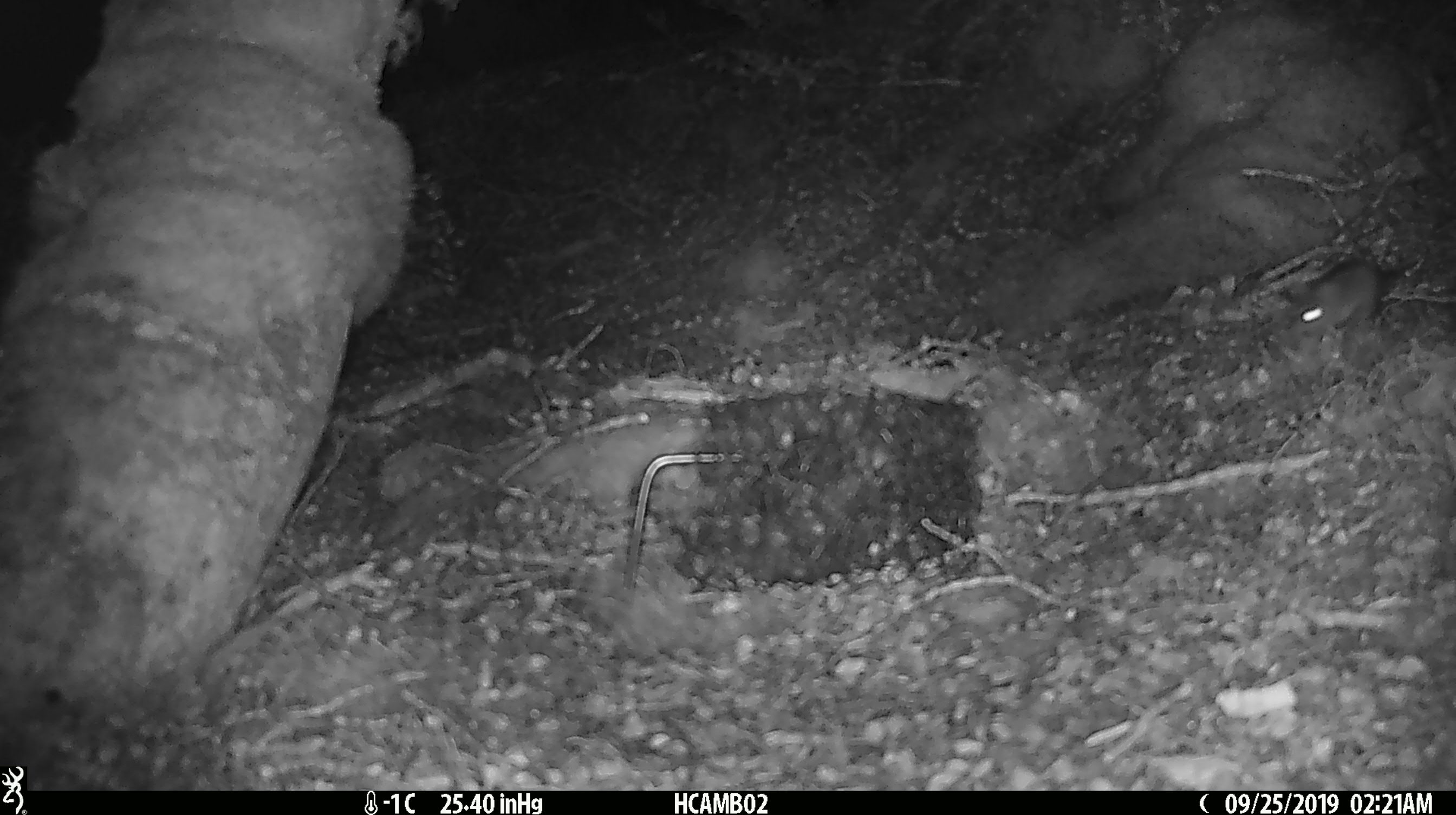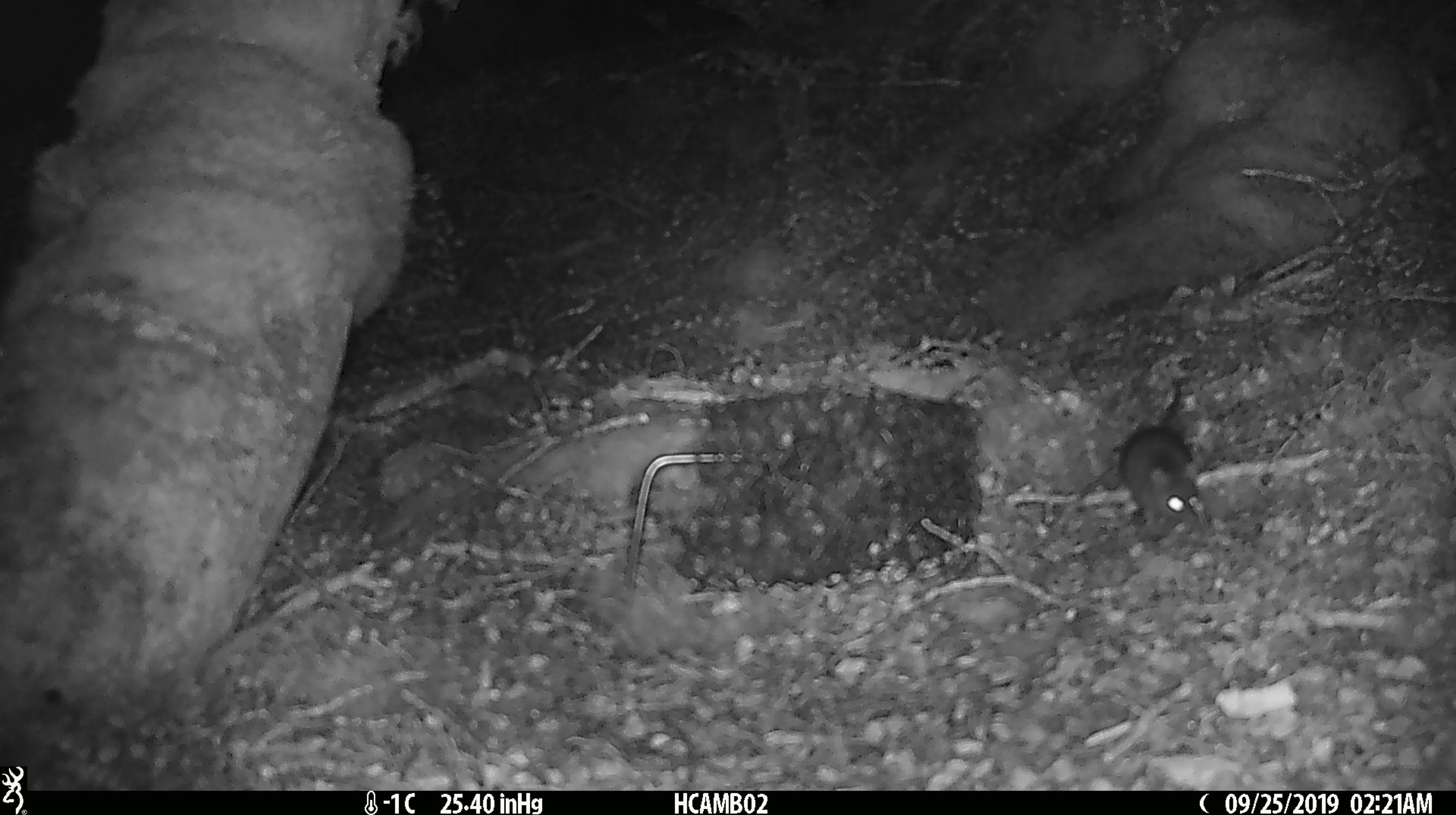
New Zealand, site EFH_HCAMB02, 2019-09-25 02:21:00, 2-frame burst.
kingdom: Animalia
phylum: Chordata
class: Mammalia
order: Rodentia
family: Muridae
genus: Mus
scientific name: Mus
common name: mouse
Mouse (Mus).